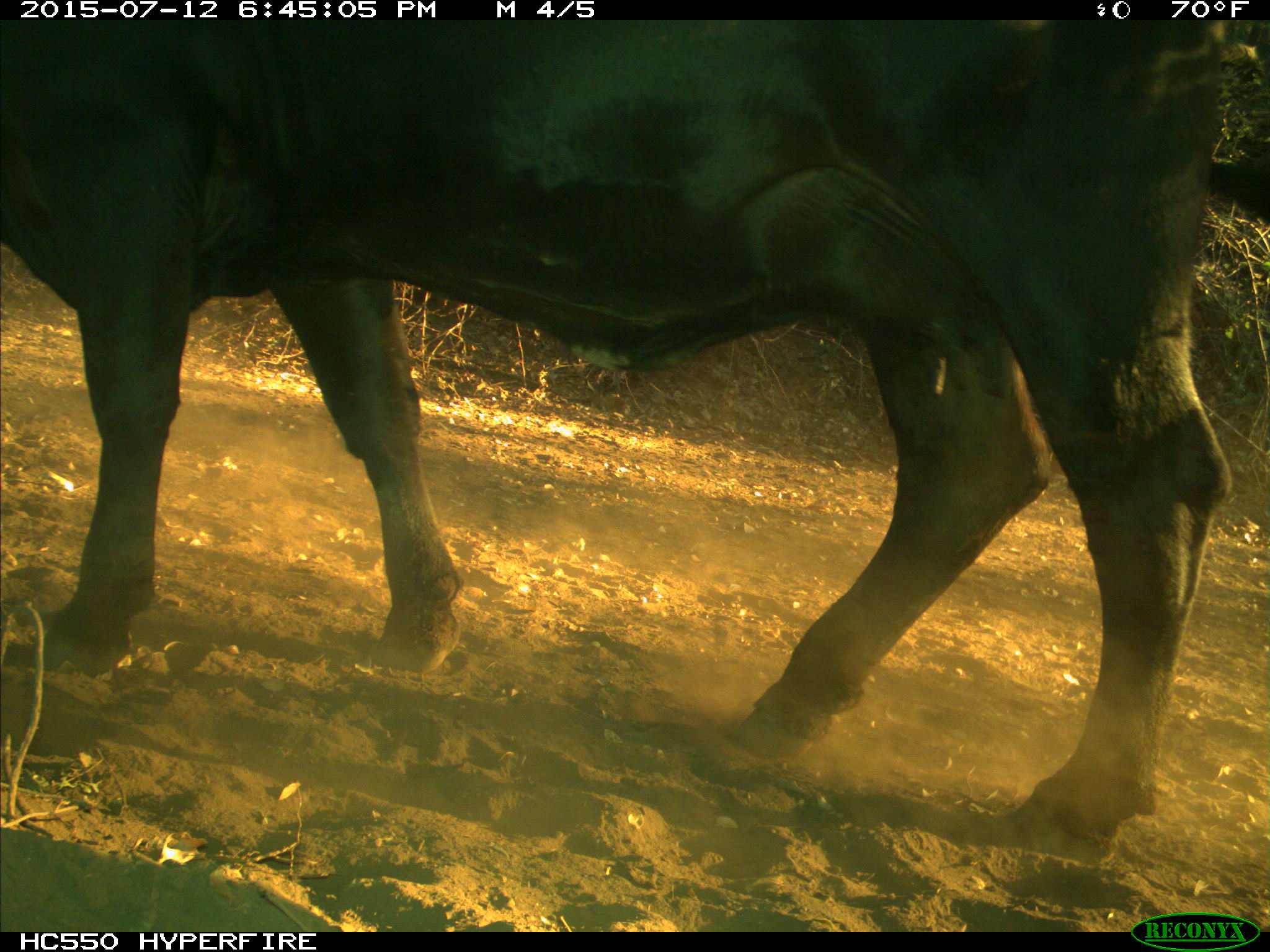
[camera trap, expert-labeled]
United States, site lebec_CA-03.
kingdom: Animalia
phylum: Chordata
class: Mammalia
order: Artiodactyla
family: Bovidae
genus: Bos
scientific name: Bos taurus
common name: domestic cow